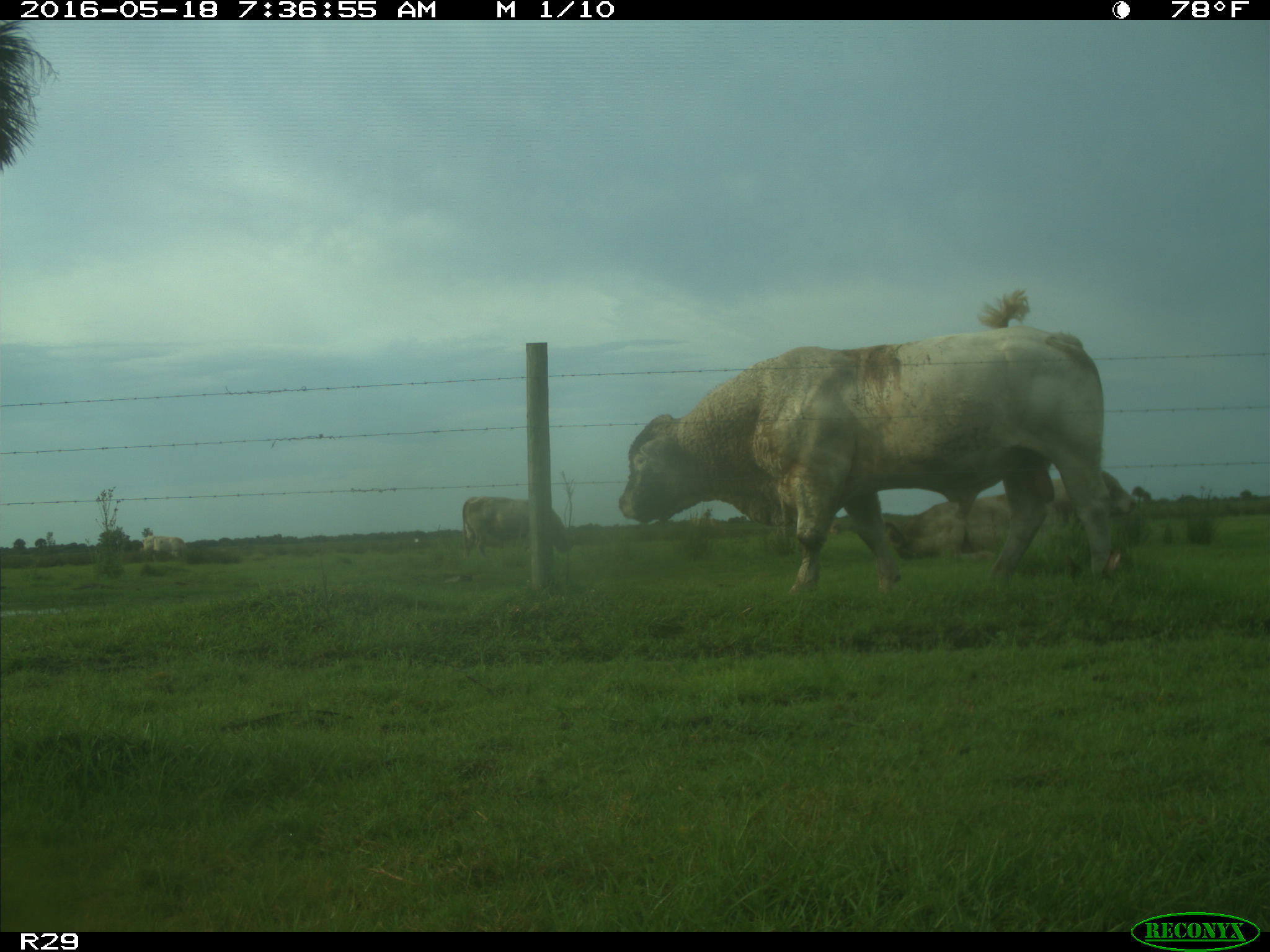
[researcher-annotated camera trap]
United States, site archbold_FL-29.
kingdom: Animalia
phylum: Chordata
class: Mammalia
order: Artiodactyla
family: Bovidae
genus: Bos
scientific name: Bos taurus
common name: domestic cow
Bos taurus (domestic cow).